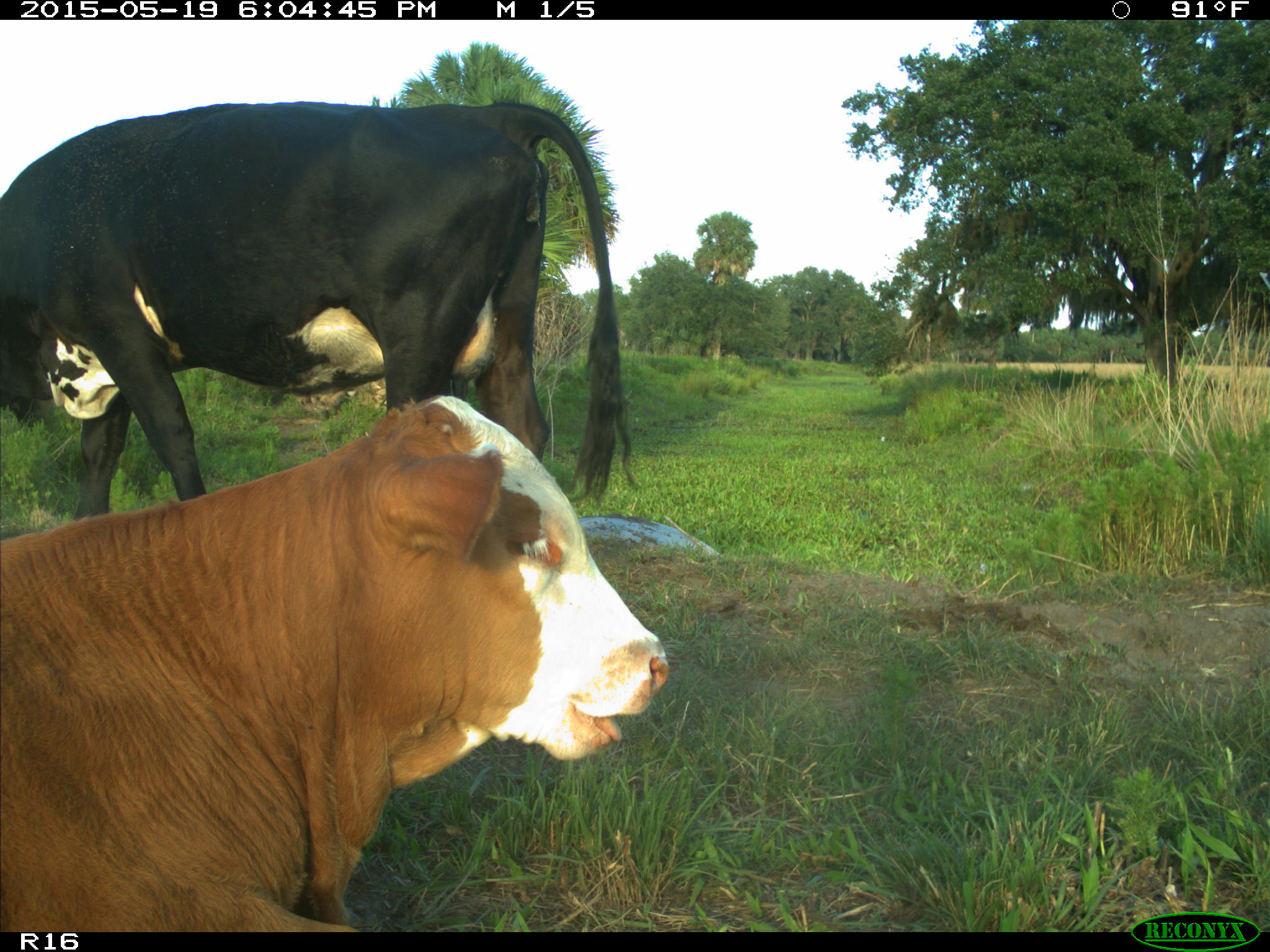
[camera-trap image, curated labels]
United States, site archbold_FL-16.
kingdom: Animalia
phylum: Chordata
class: Mammalia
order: Artiodactyla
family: Bovidae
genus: Bos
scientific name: Bos taurus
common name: domestic cow